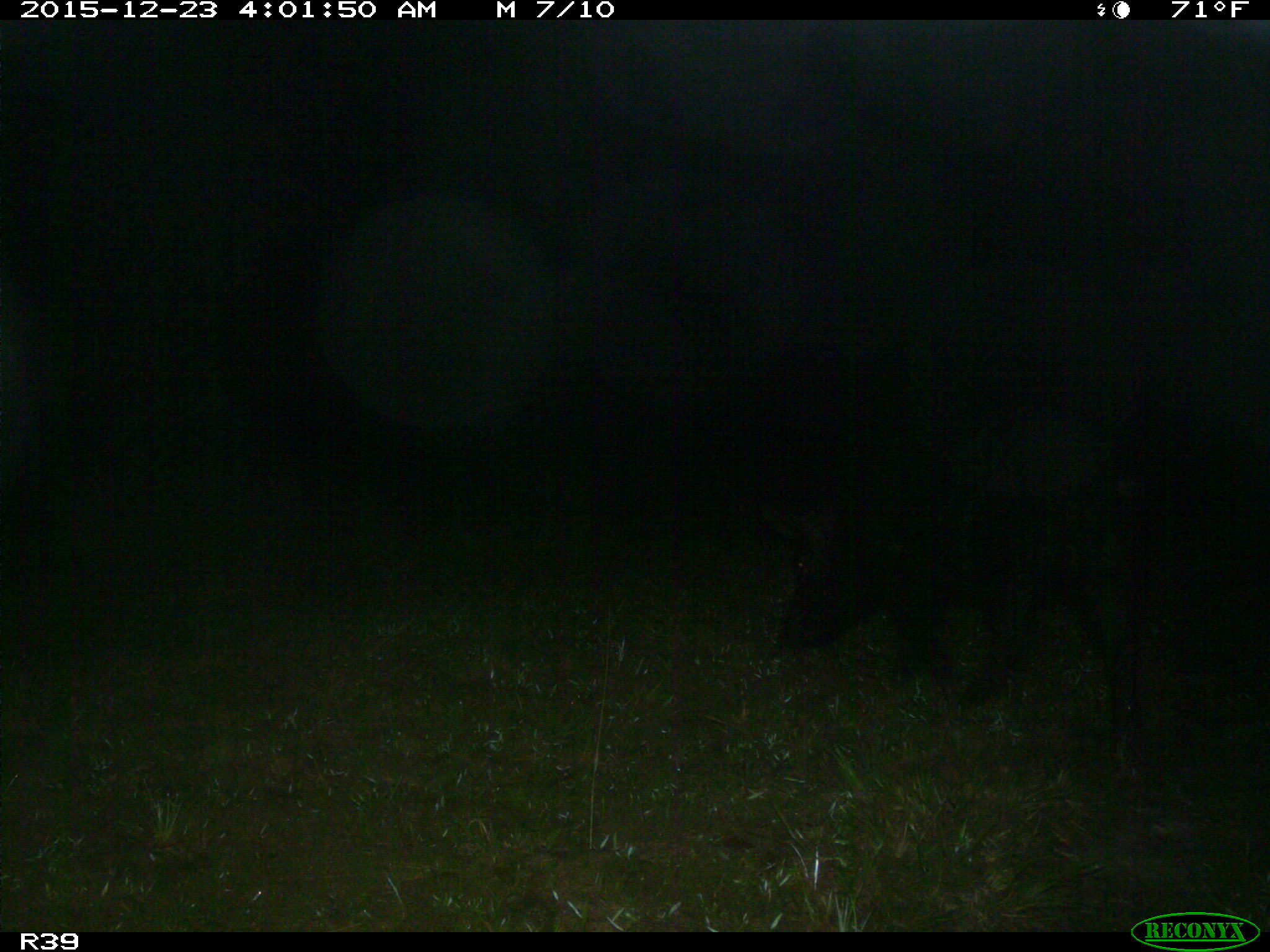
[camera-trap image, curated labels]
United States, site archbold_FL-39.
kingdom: Animalia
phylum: Chordata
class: Mammalia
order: Artiodactyla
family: Suidae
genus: Sus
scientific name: Sus scrofa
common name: wild boar